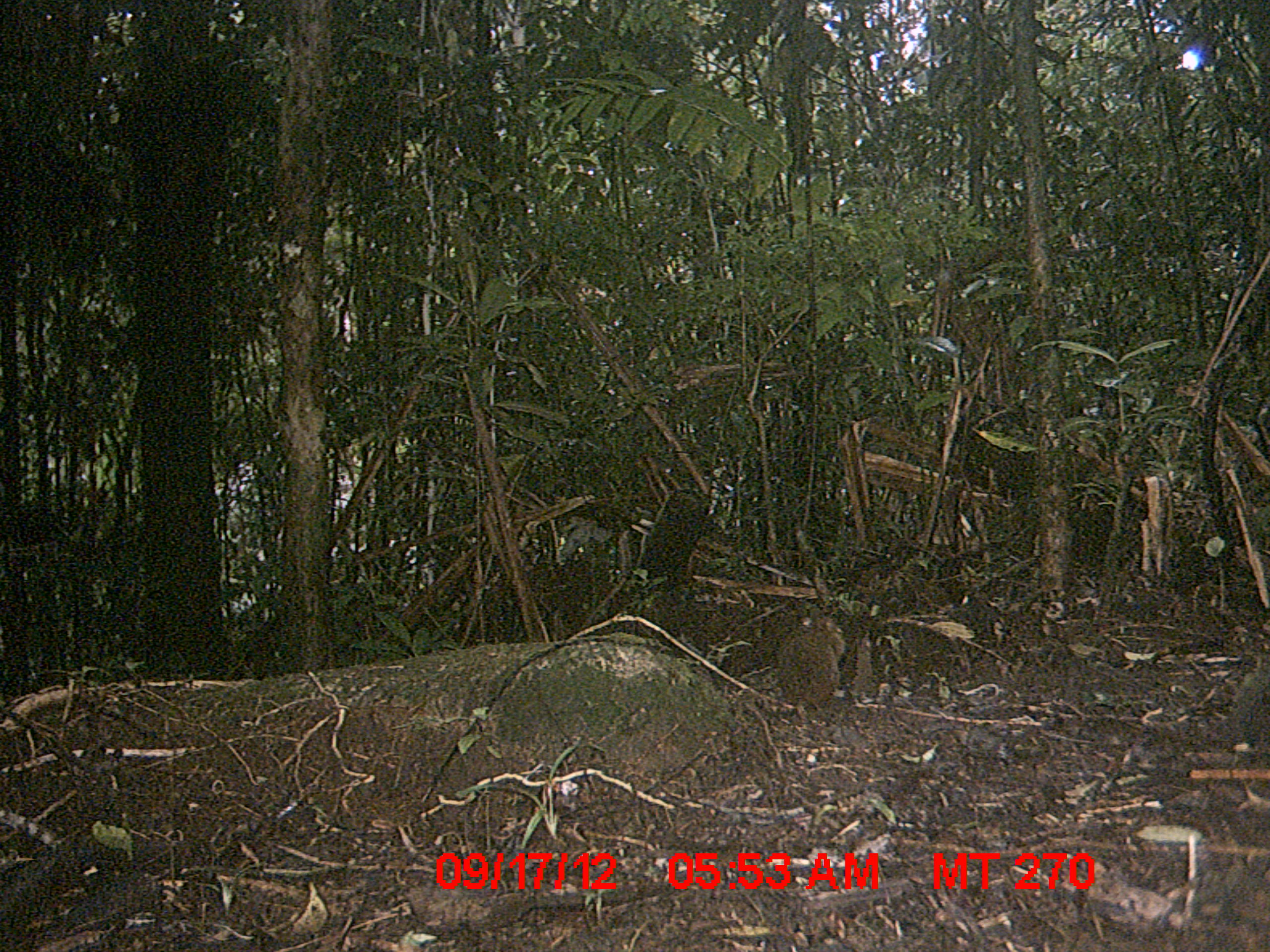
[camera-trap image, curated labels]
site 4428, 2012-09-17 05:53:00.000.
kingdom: Animalia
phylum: Chordata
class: Mammalia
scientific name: Mammalia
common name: mammals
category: small mammal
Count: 1.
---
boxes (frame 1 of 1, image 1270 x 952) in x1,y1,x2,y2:
small mammal: 778,614,847,710